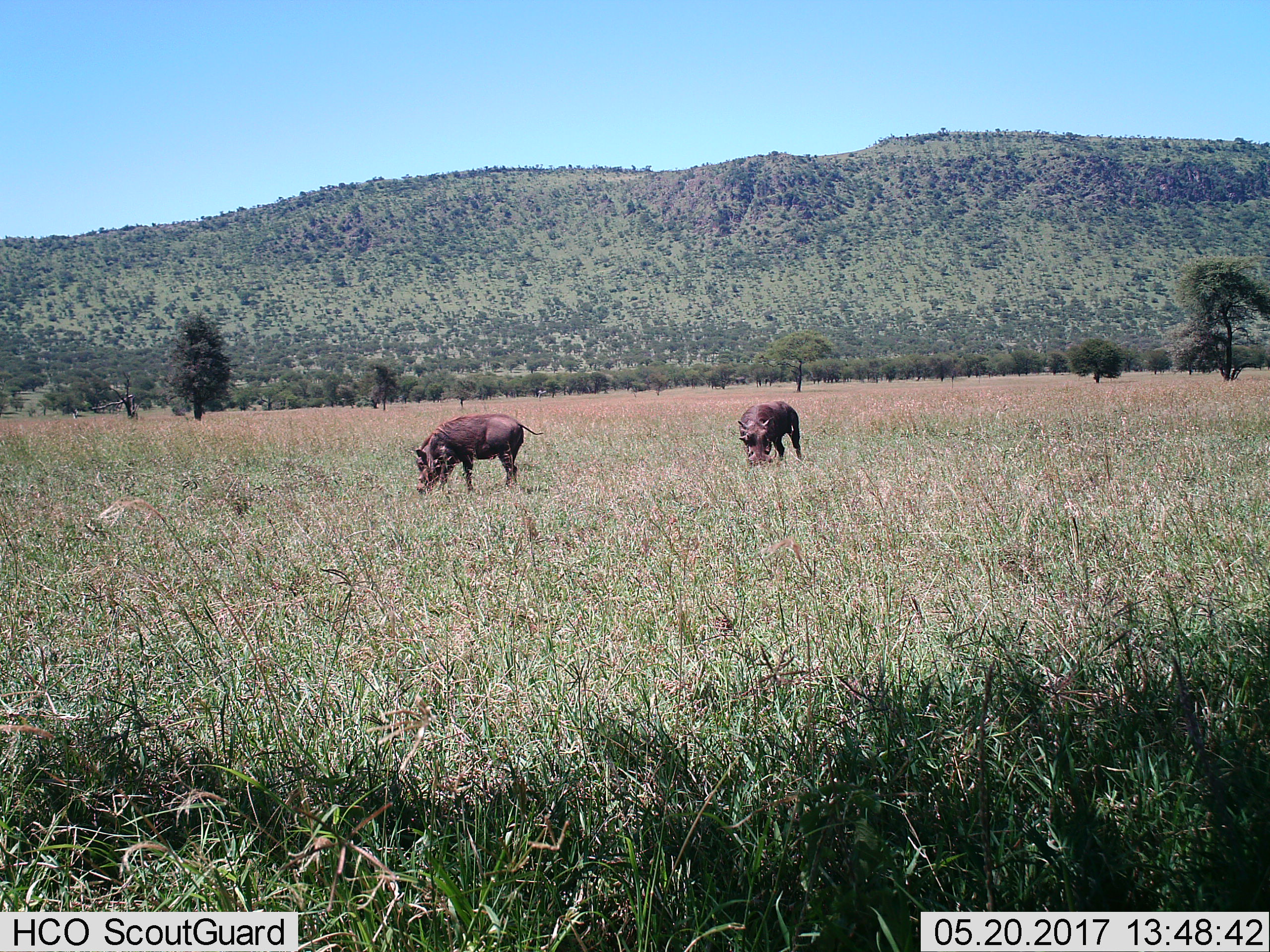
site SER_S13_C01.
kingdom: Animalia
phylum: Chordata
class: Mammalia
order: Artiodactyla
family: Suidae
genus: Phacochoerus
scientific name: Phacochoerus africanus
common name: warthog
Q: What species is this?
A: Warthog (Phacochoerus africanus).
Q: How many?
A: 2.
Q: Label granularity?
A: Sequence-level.